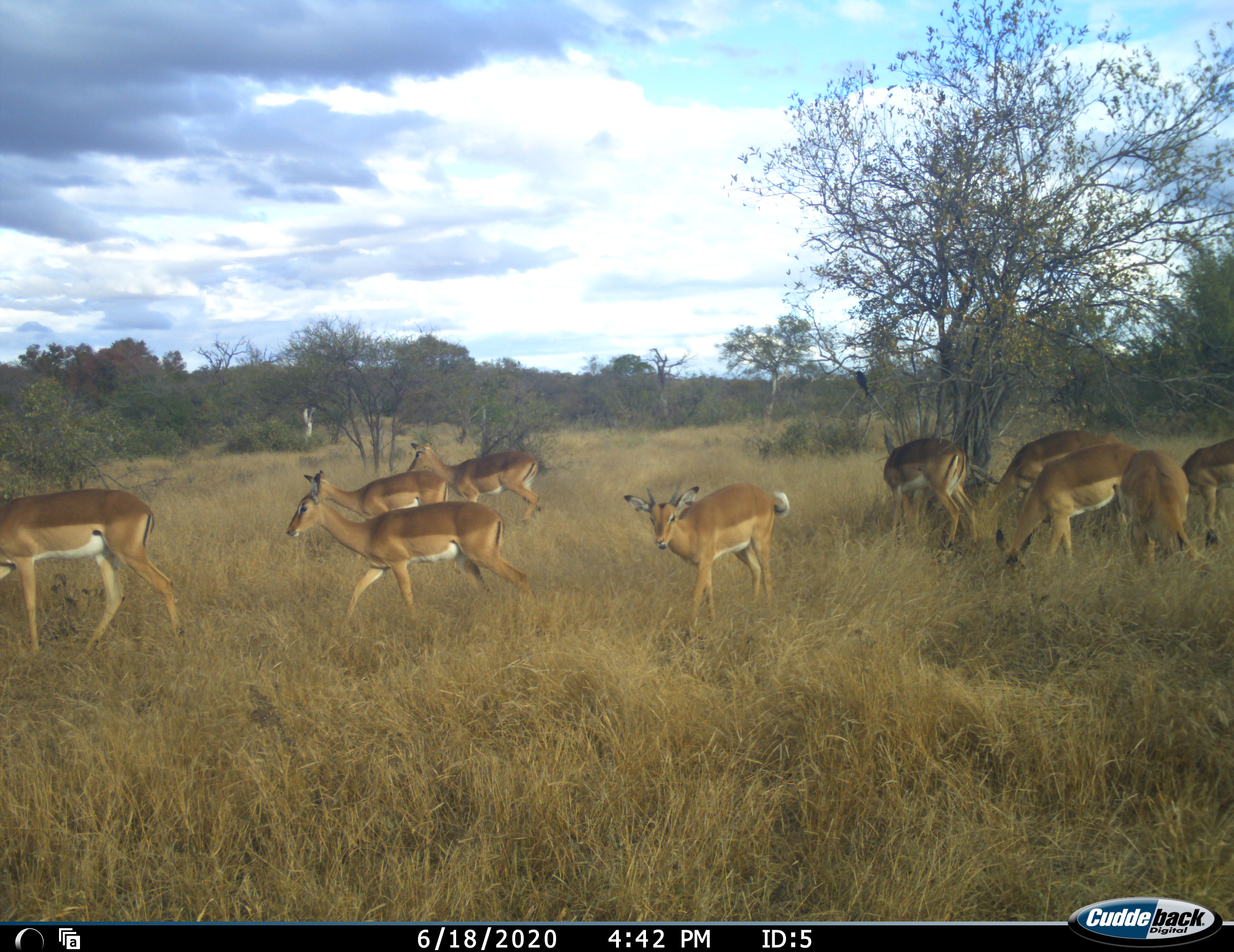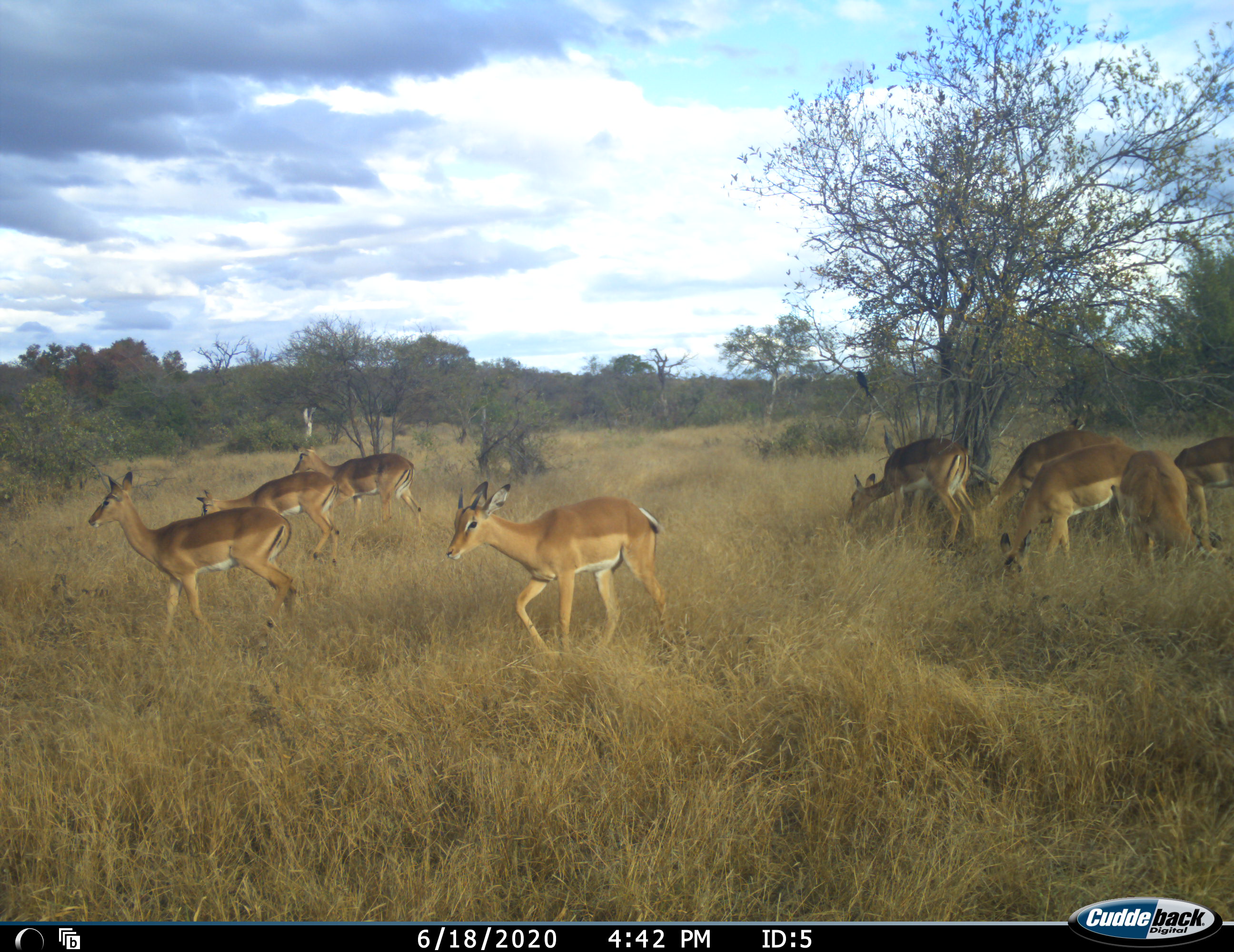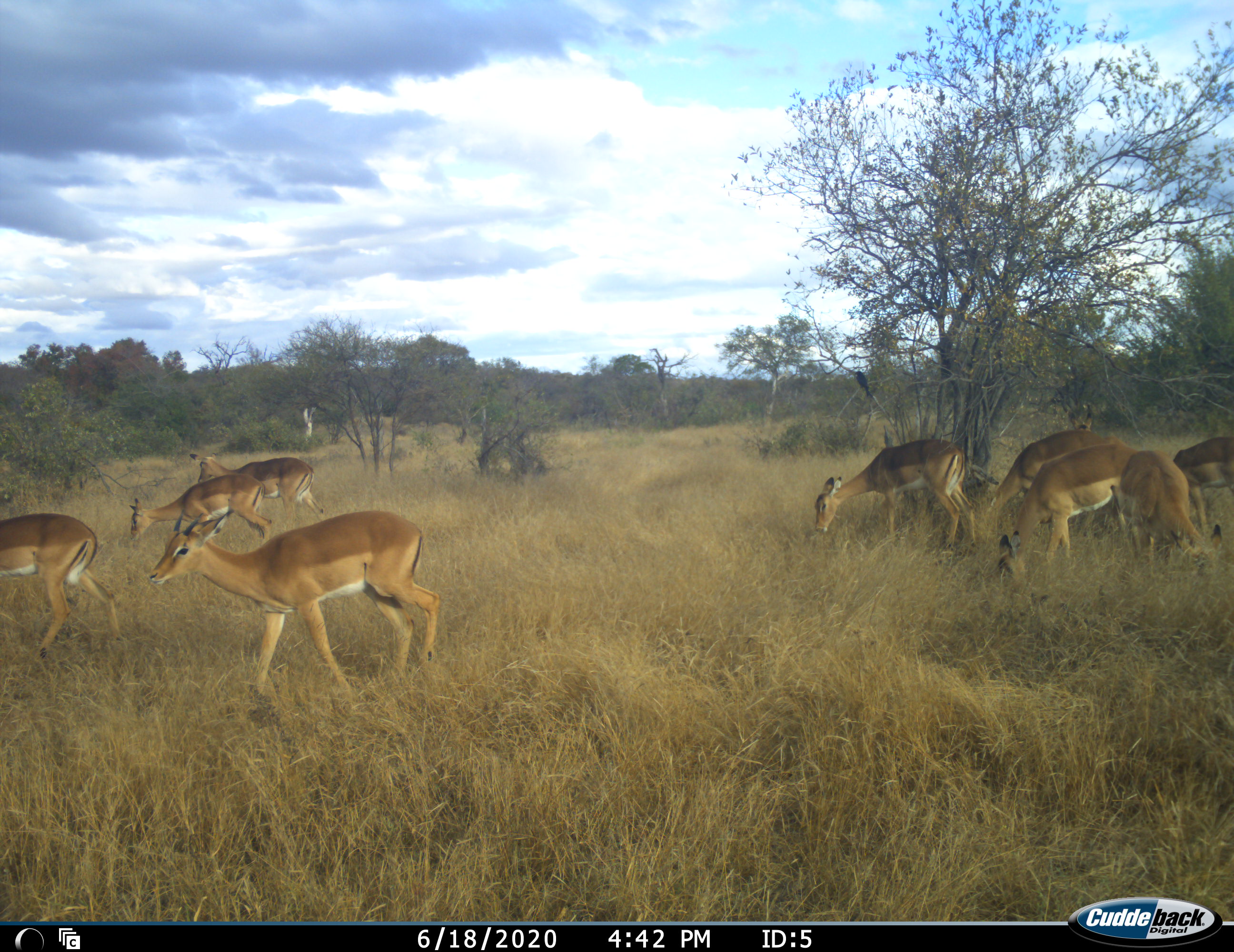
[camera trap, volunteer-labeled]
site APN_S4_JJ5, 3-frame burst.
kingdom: Animalia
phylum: Chordata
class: Mammalia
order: Artiodactyla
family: Bovidae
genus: Aepyceros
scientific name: Aepyceros melampus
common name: impala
Impala (Aepyceros melampus), count 10. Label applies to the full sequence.